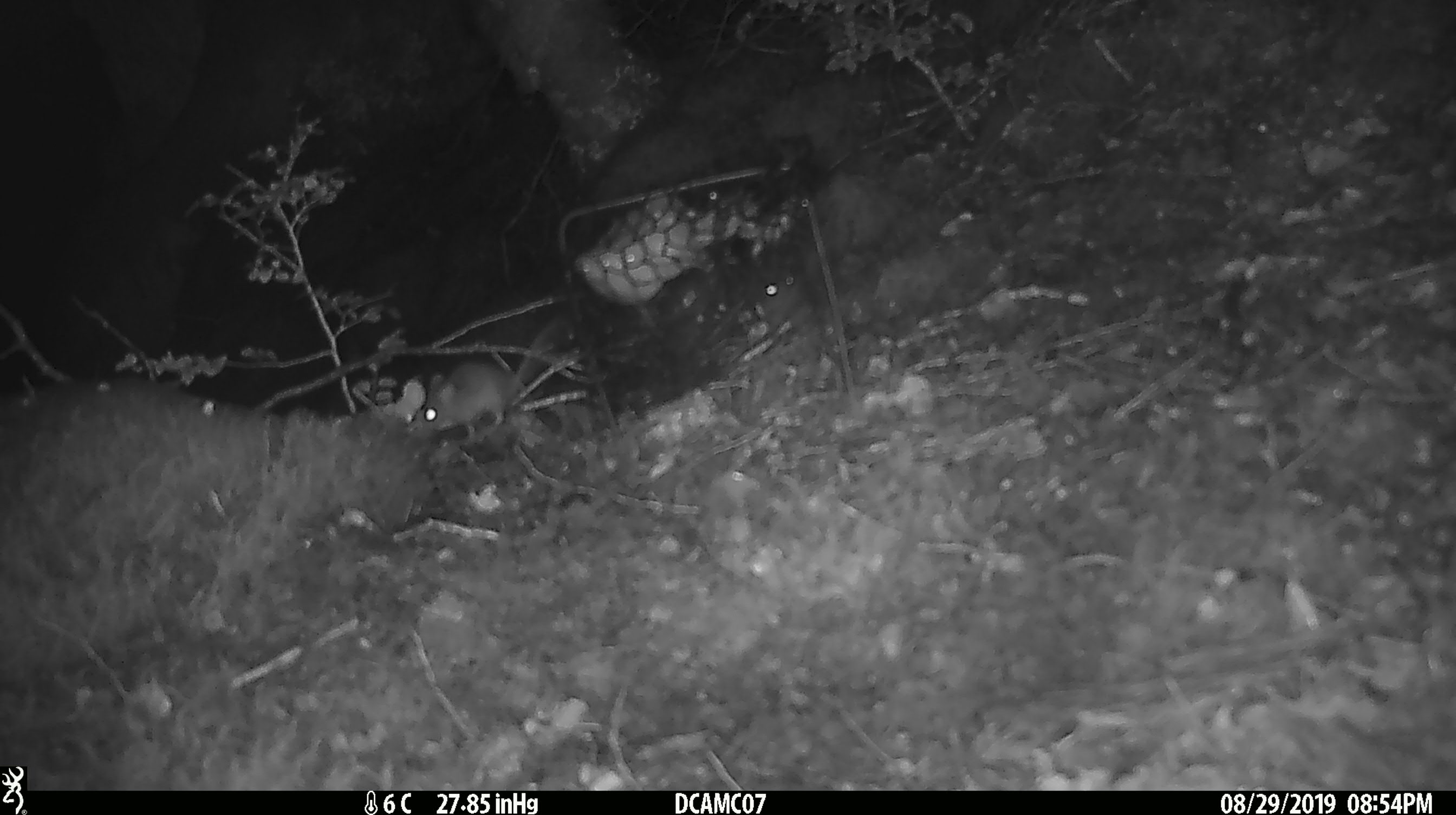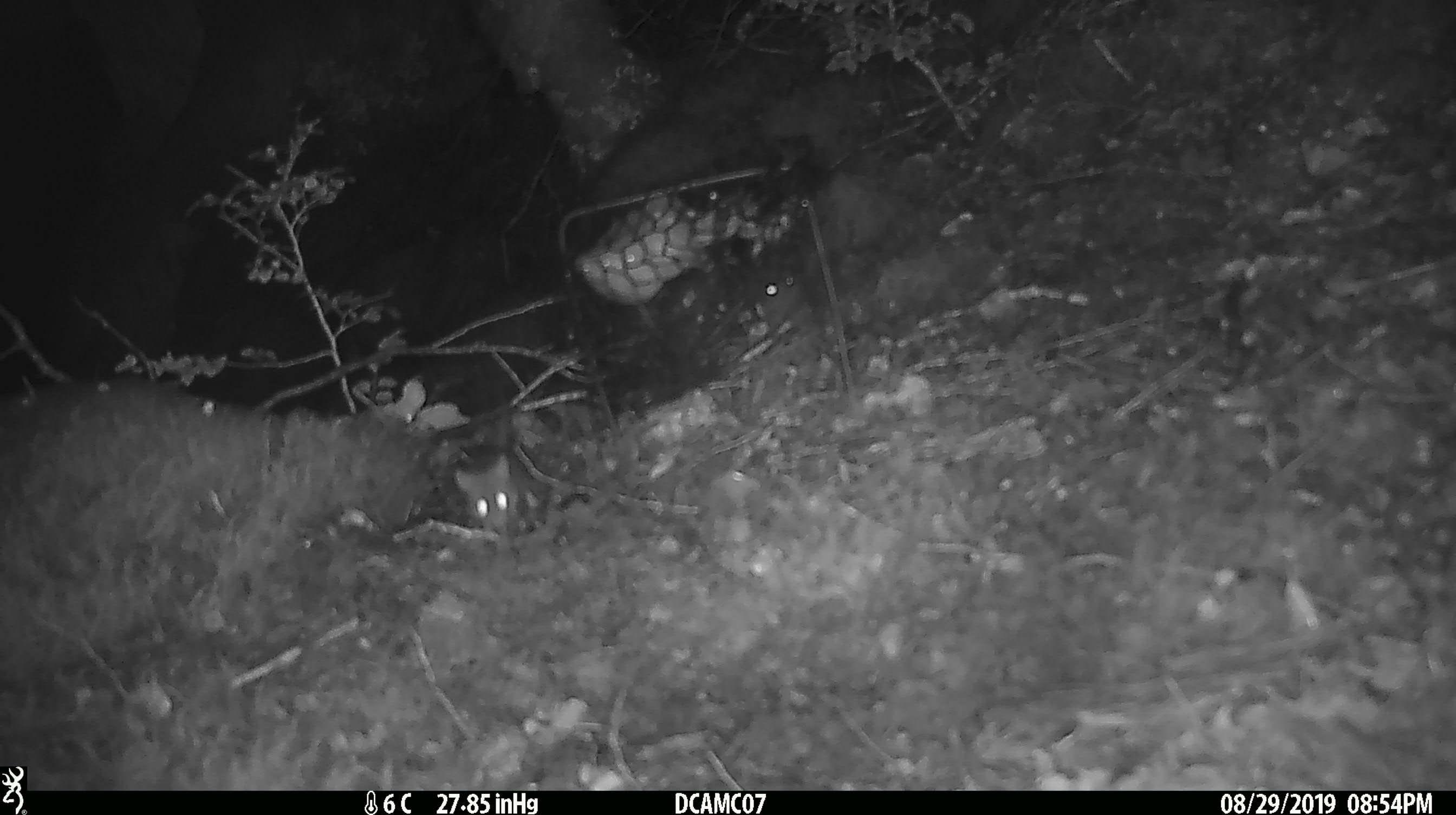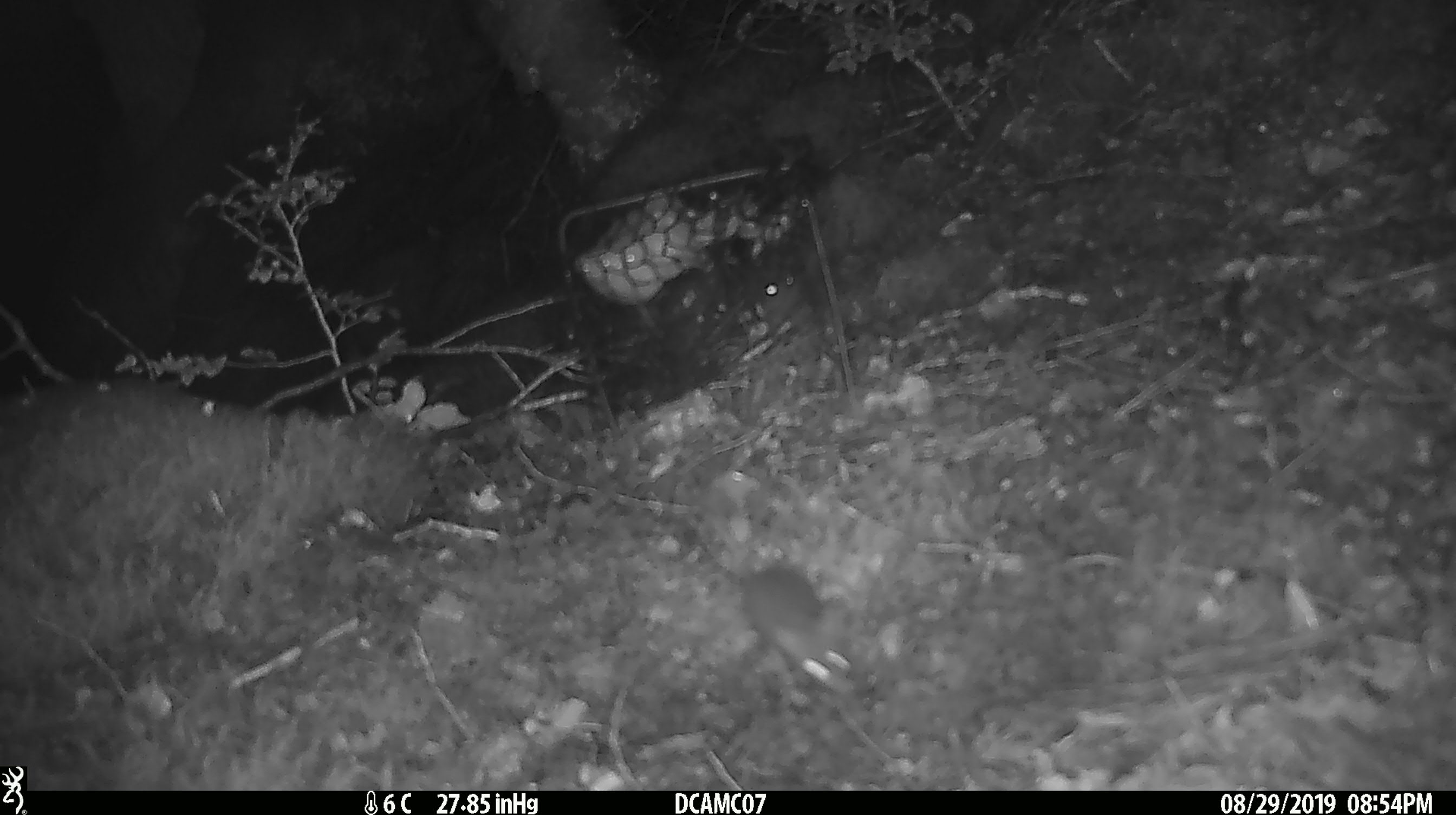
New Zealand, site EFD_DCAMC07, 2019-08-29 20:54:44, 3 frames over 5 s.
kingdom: Animalia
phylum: Chordata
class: Mammalia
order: Rodentia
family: Muridae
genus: Mus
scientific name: Mus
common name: mouse